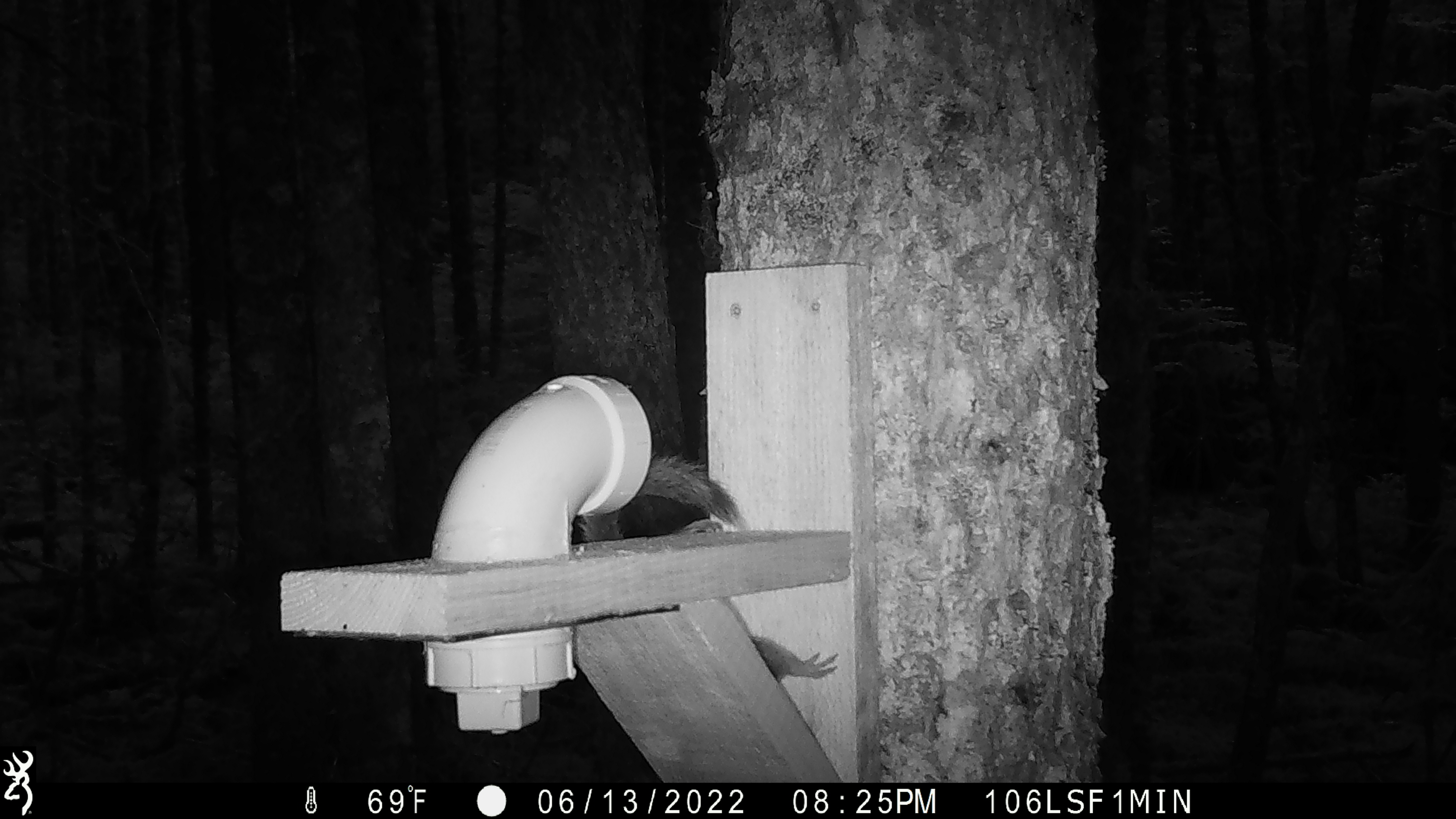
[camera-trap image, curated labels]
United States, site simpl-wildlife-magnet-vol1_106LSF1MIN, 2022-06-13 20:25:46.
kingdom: Animalia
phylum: Chordata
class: Mammalia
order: Rodentia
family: Sciuridae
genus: Tamiasciurus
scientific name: Tamiasciurus hudsonicus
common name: red squirrel